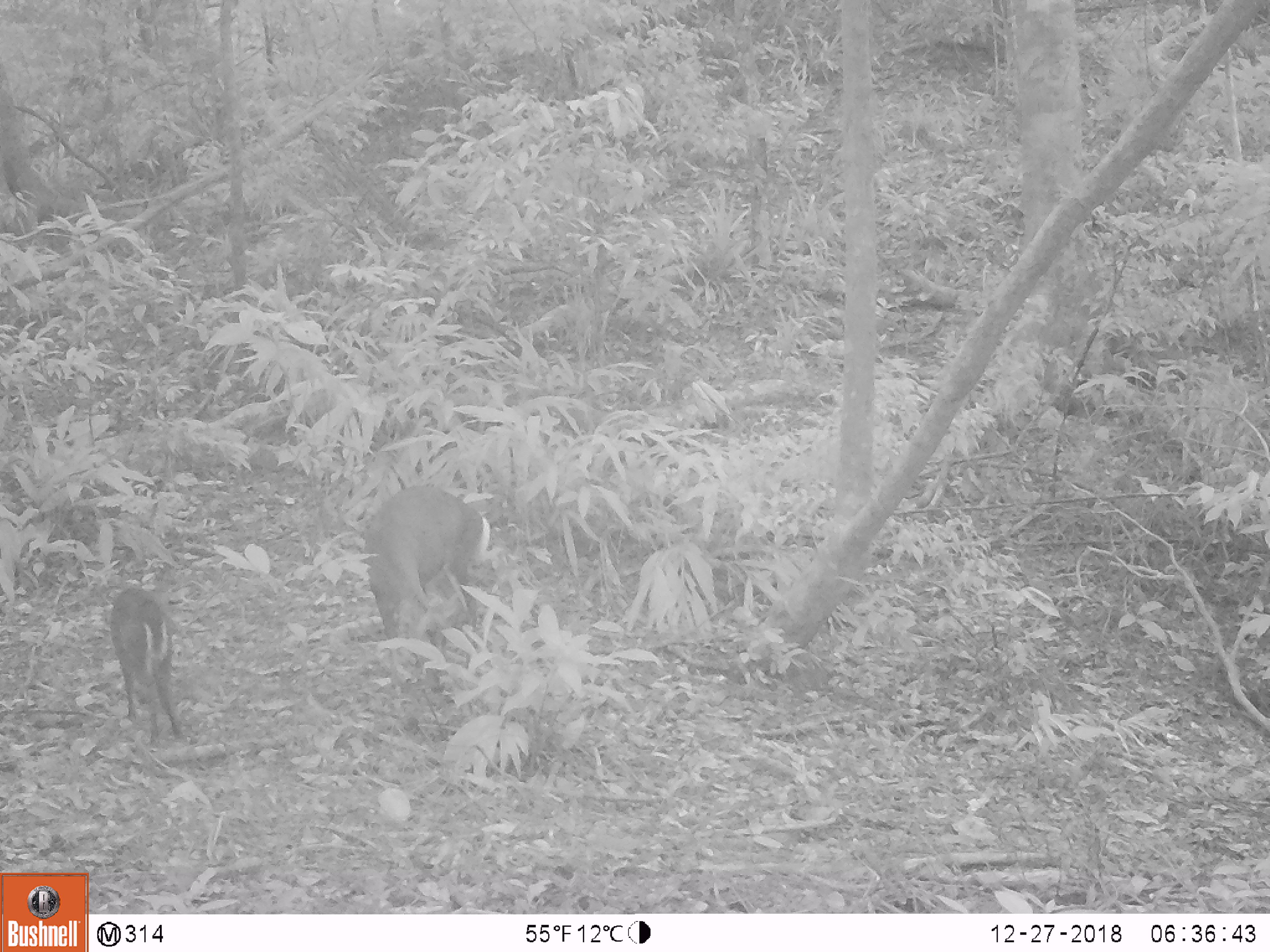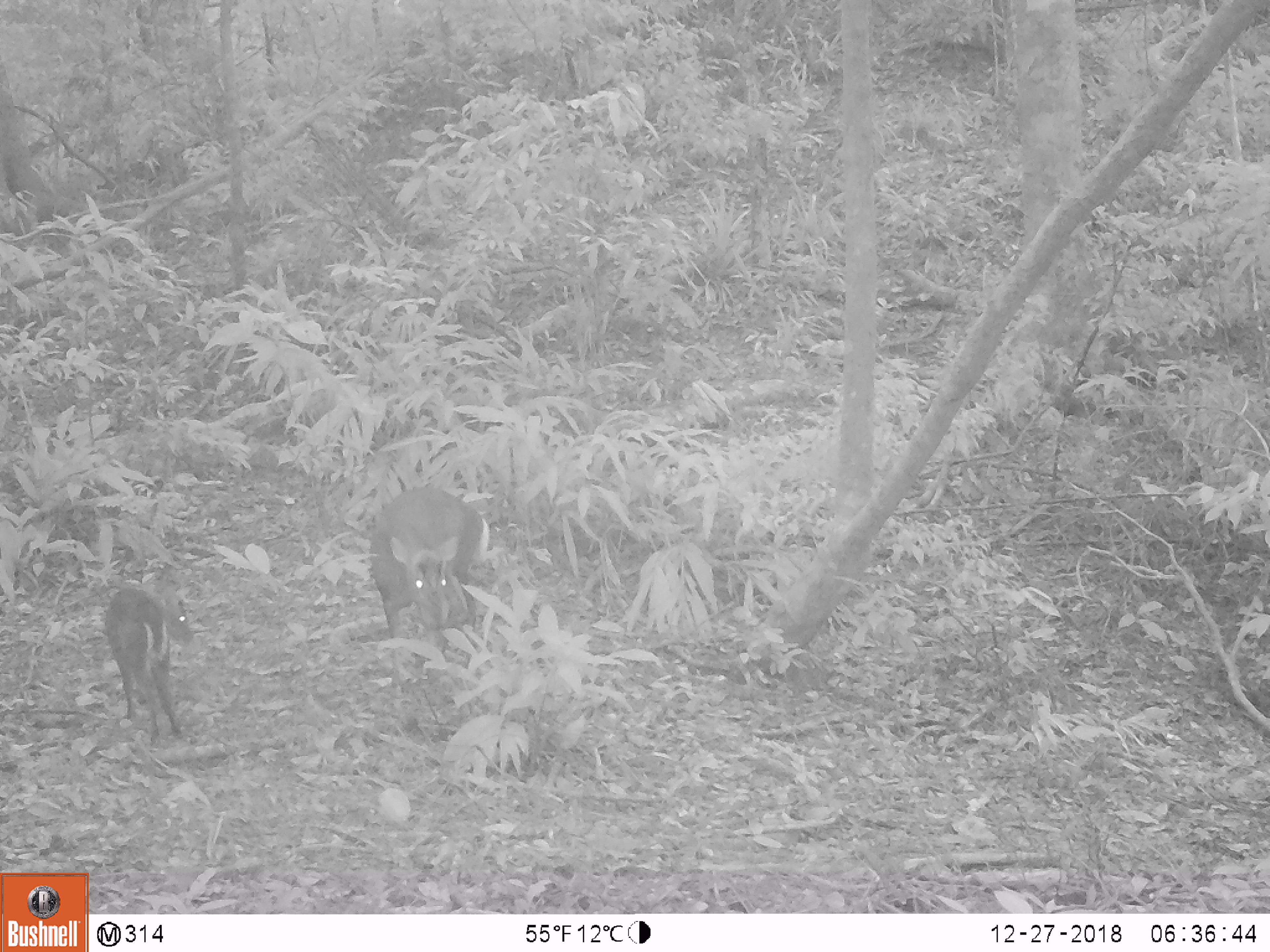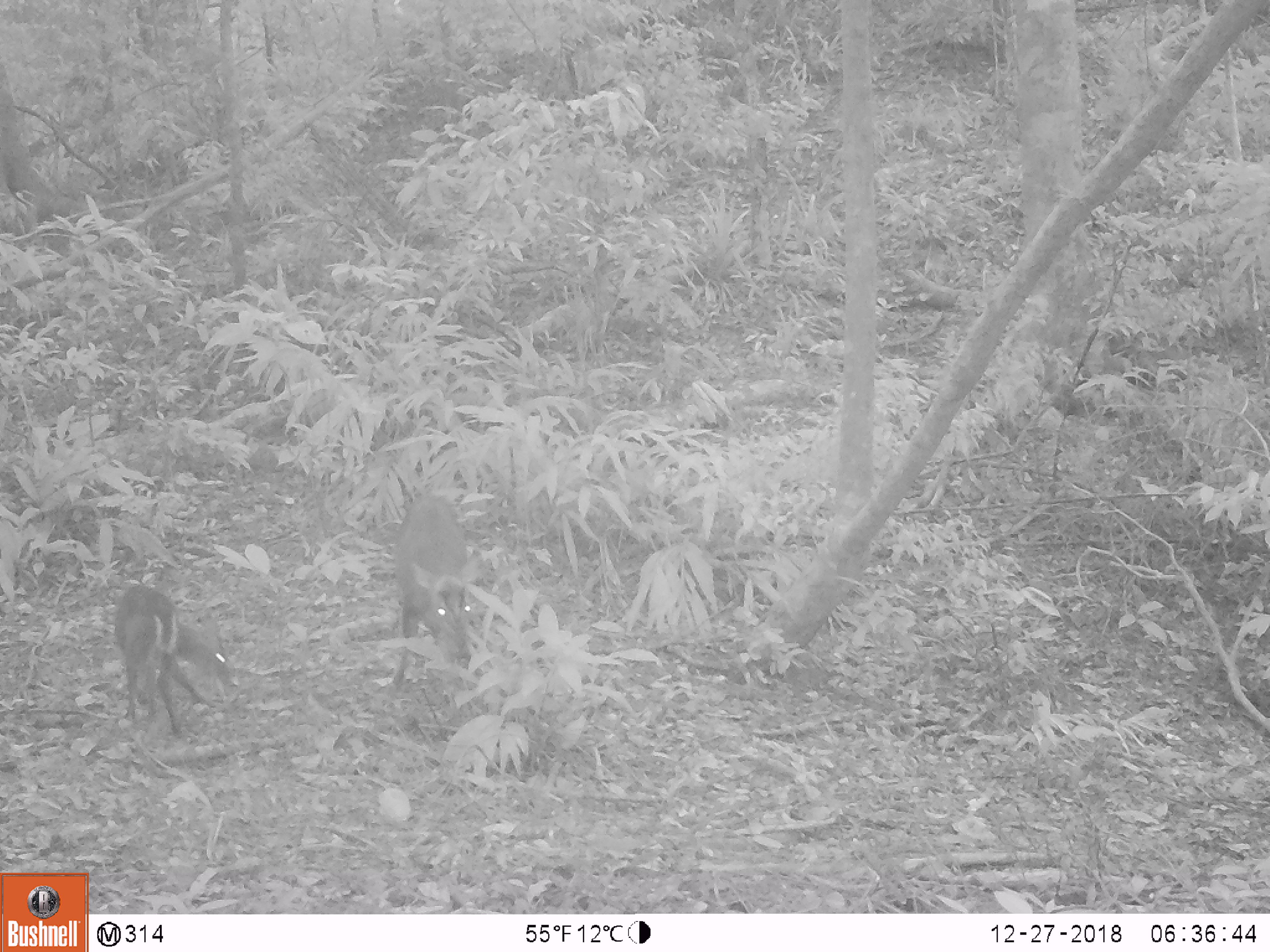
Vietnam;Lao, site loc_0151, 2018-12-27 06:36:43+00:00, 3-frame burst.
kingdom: Animalia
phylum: Chordata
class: Mammalia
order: Artiodactyla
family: Cervidae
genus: Muntiacus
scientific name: Muntiacus rooseveltorum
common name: roosevelt's muntjac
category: roosevelts muntjac group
Roosevelts muntjac group (roosevelt's muntjac) (Muntiacus rooseveltorum). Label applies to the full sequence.